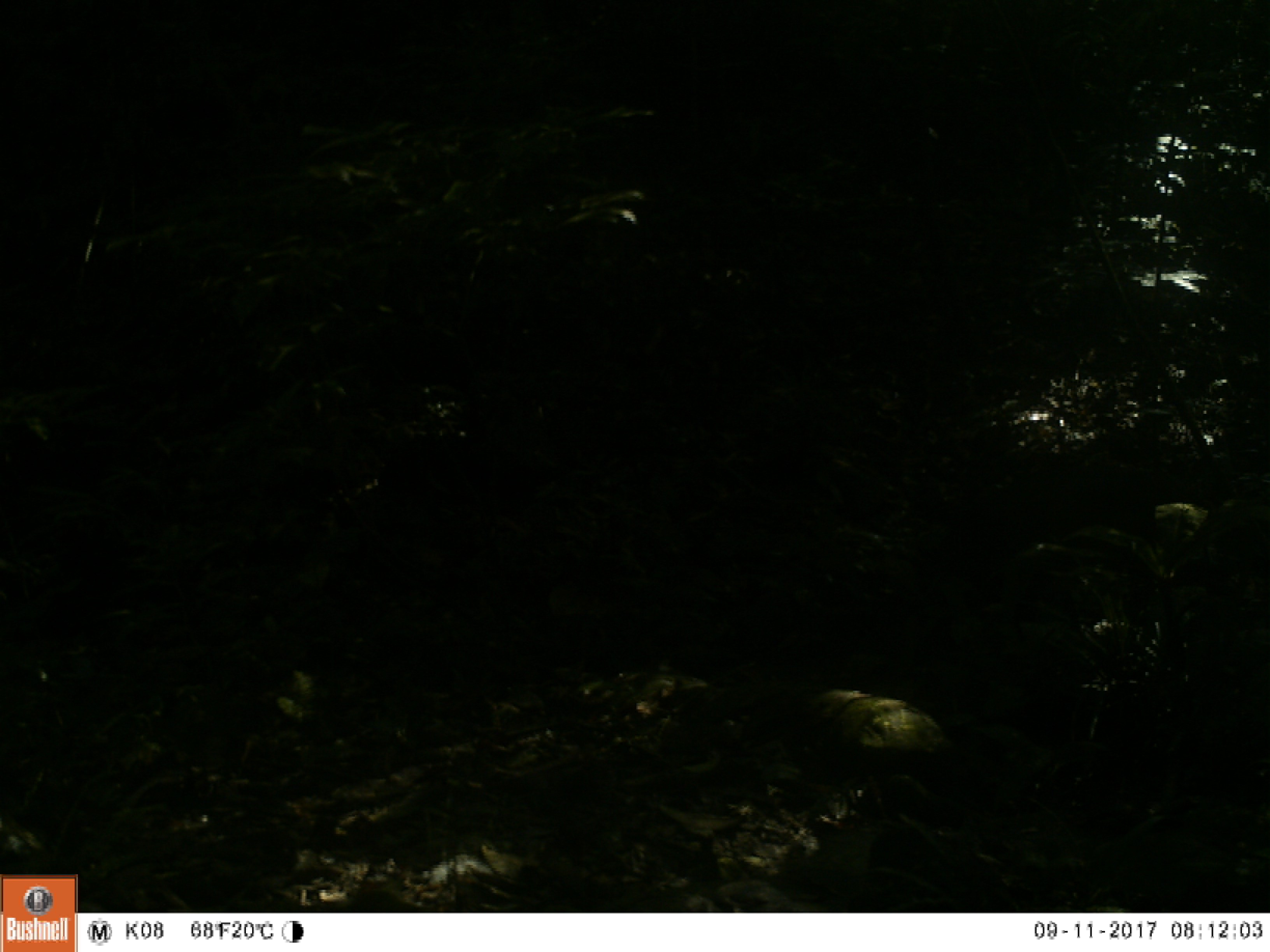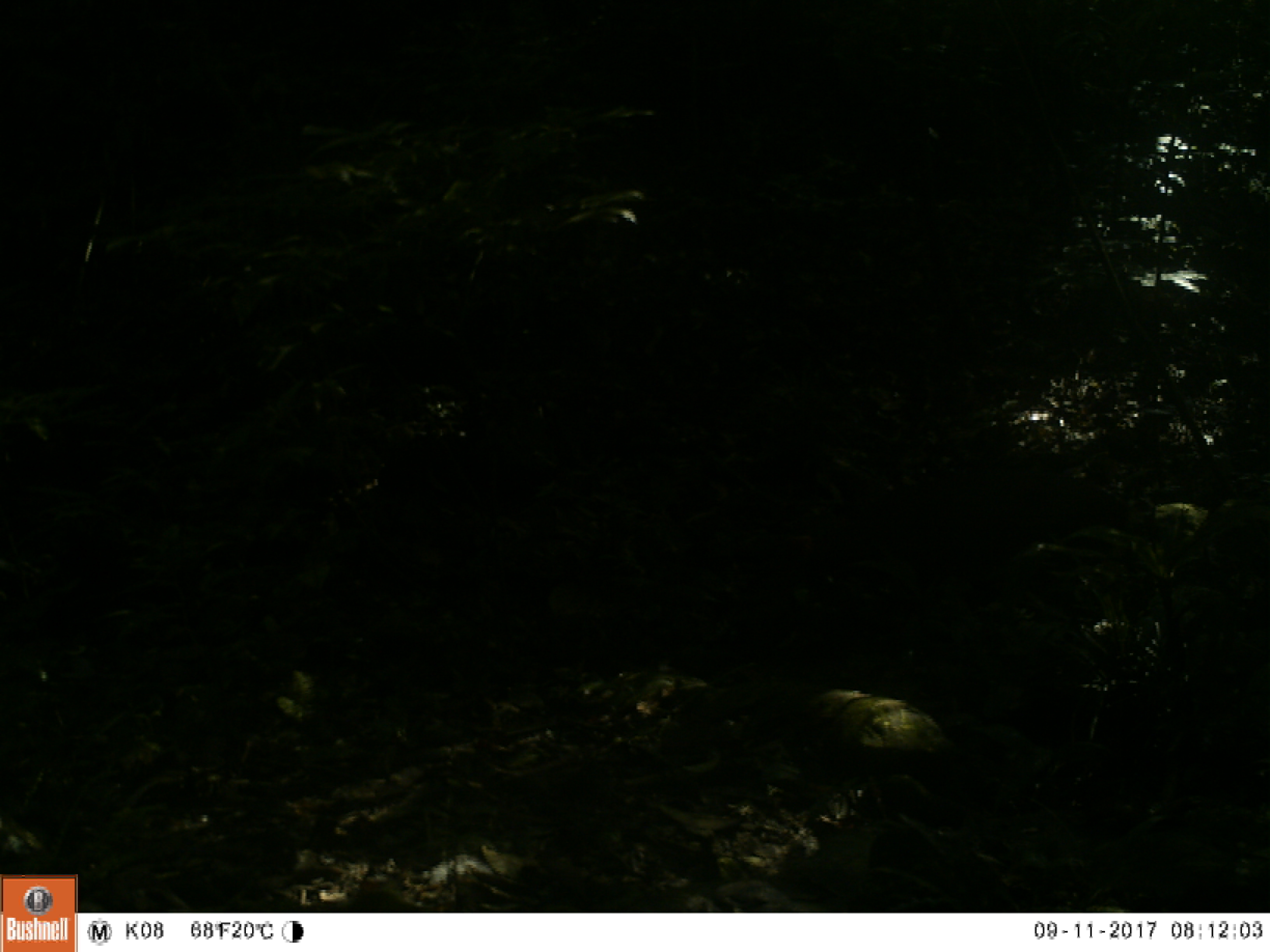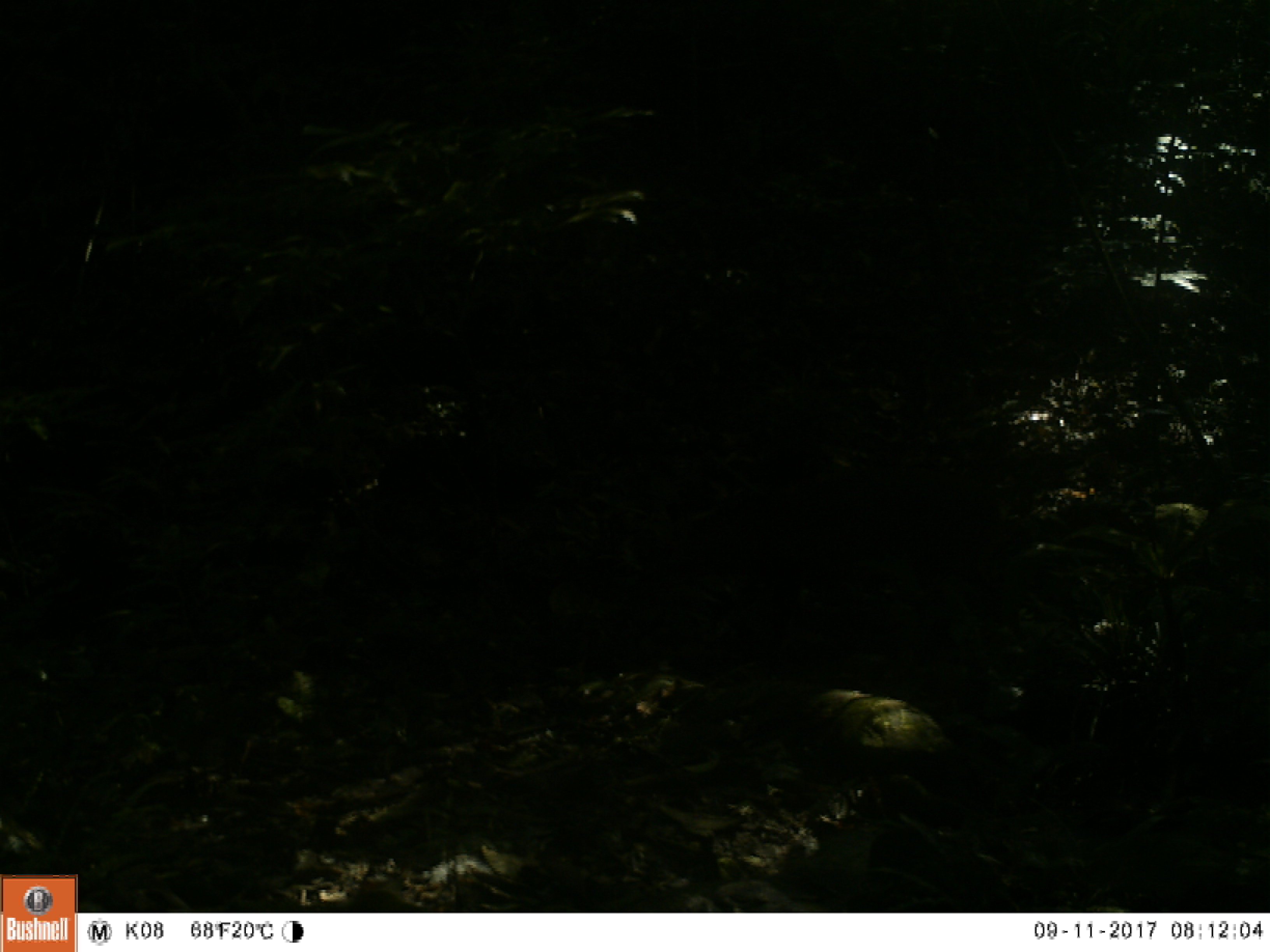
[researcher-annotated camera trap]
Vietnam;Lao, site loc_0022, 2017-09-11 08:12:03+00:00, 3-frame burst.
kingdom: Animalia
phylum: Chordata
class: Mammalia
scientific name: Mammalia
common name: mammal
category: unidentified mammal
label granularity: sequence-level